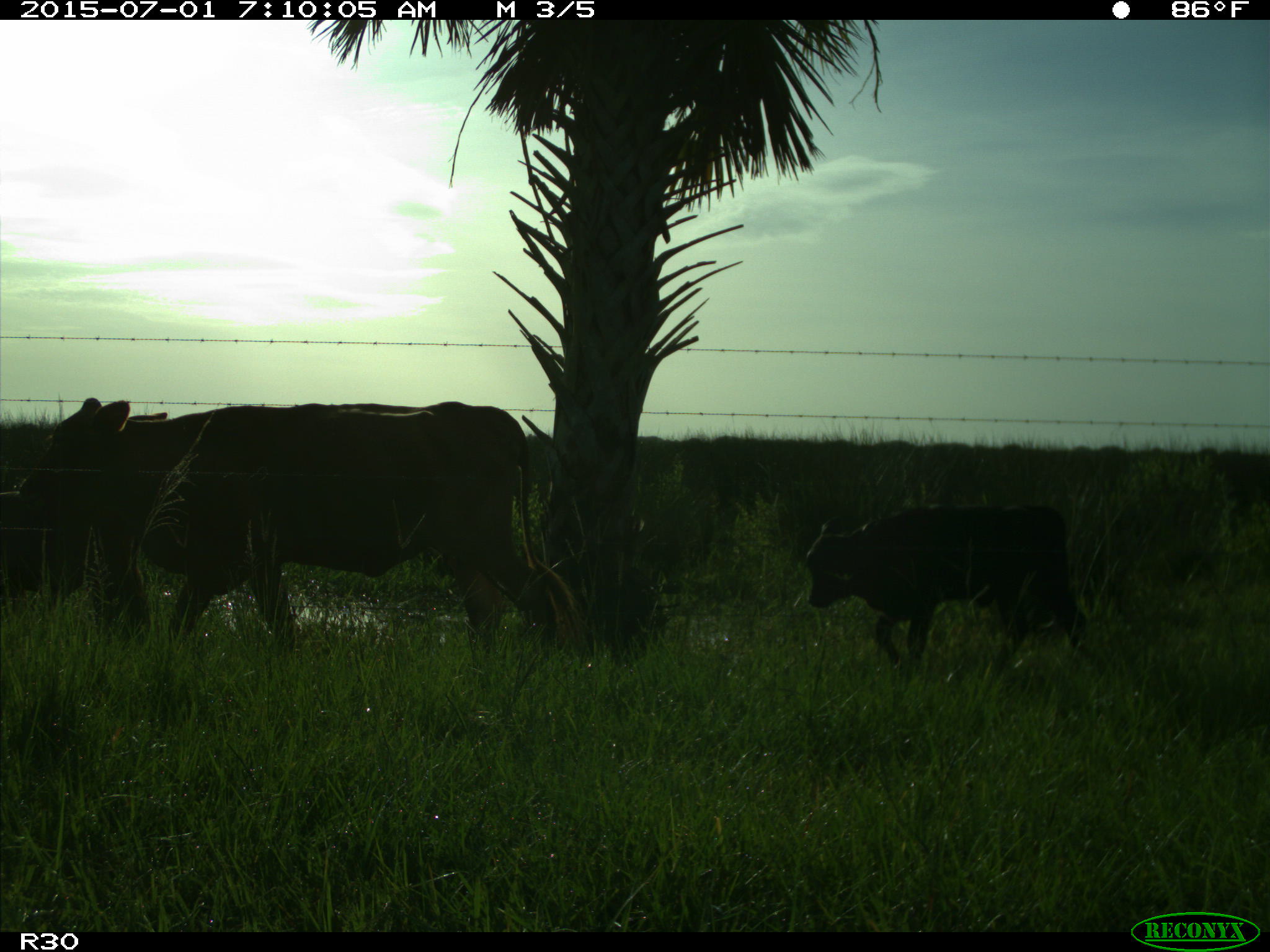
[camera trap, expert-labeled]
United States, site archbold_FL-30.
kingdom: Animalia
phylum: Chordata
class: Mammalia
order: Artiodactyla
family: Bovidae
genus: Bos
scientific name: Bos taurus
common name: domestic cow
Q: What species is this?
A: Bos taurus (domestic cow).